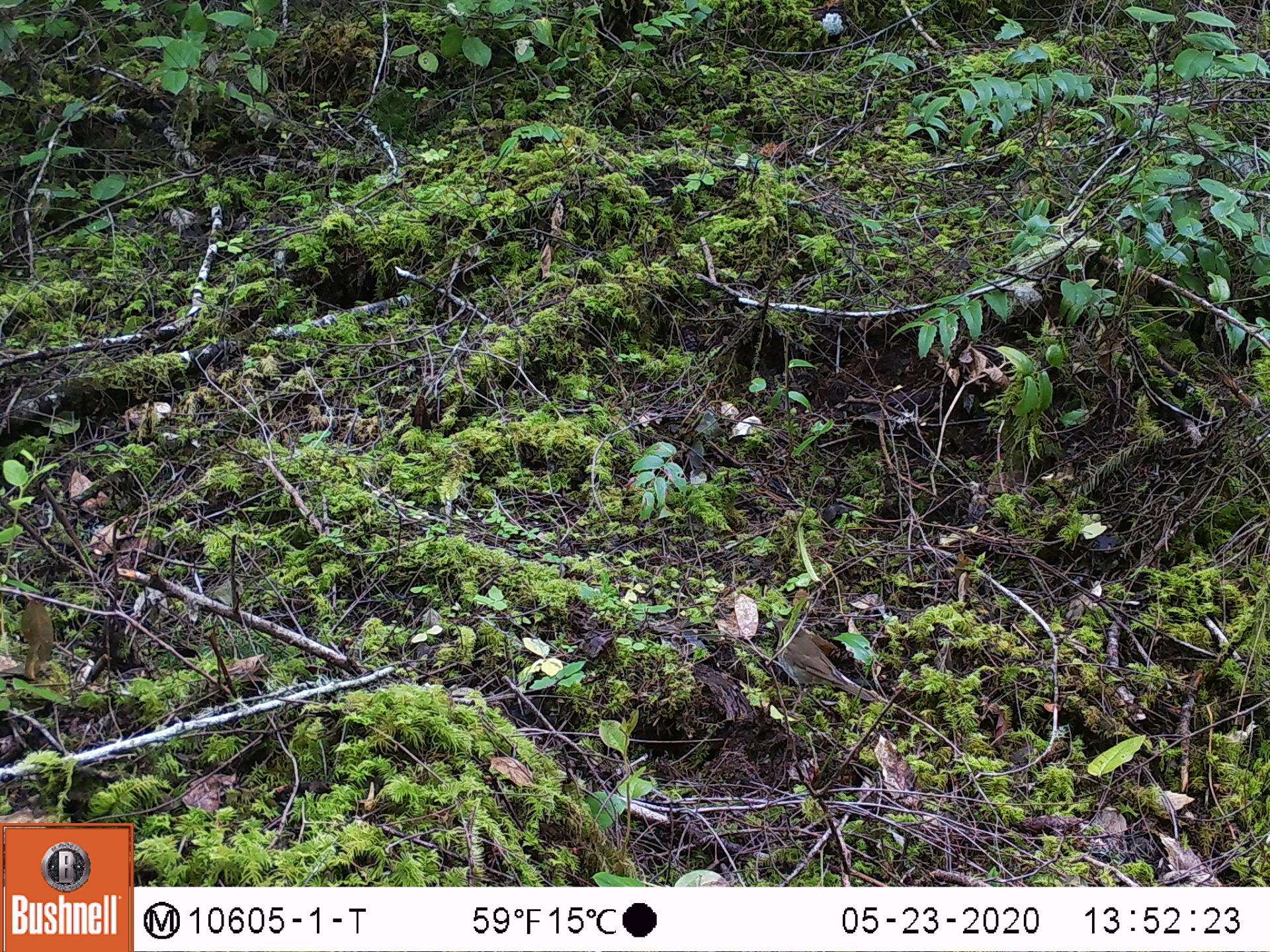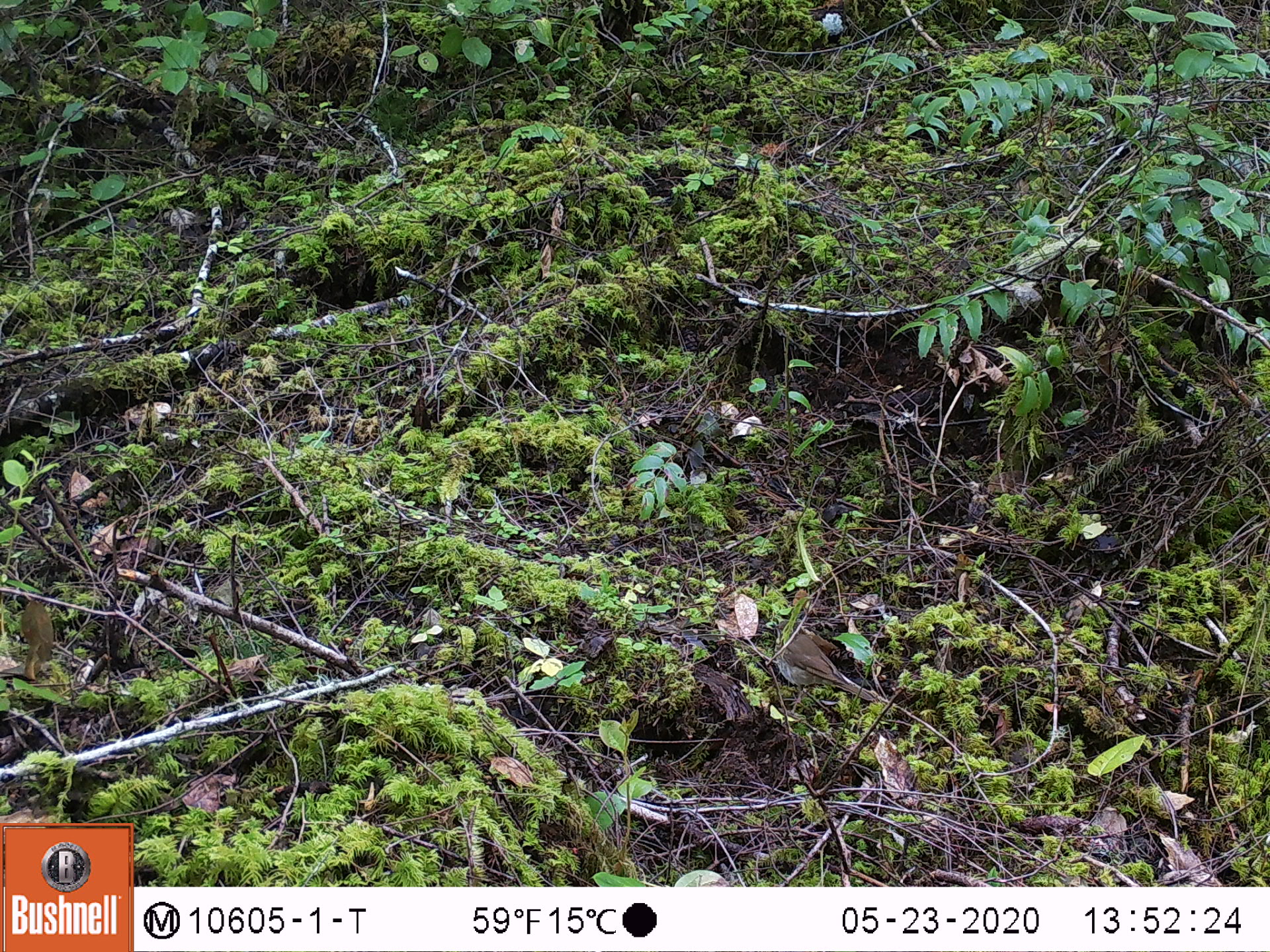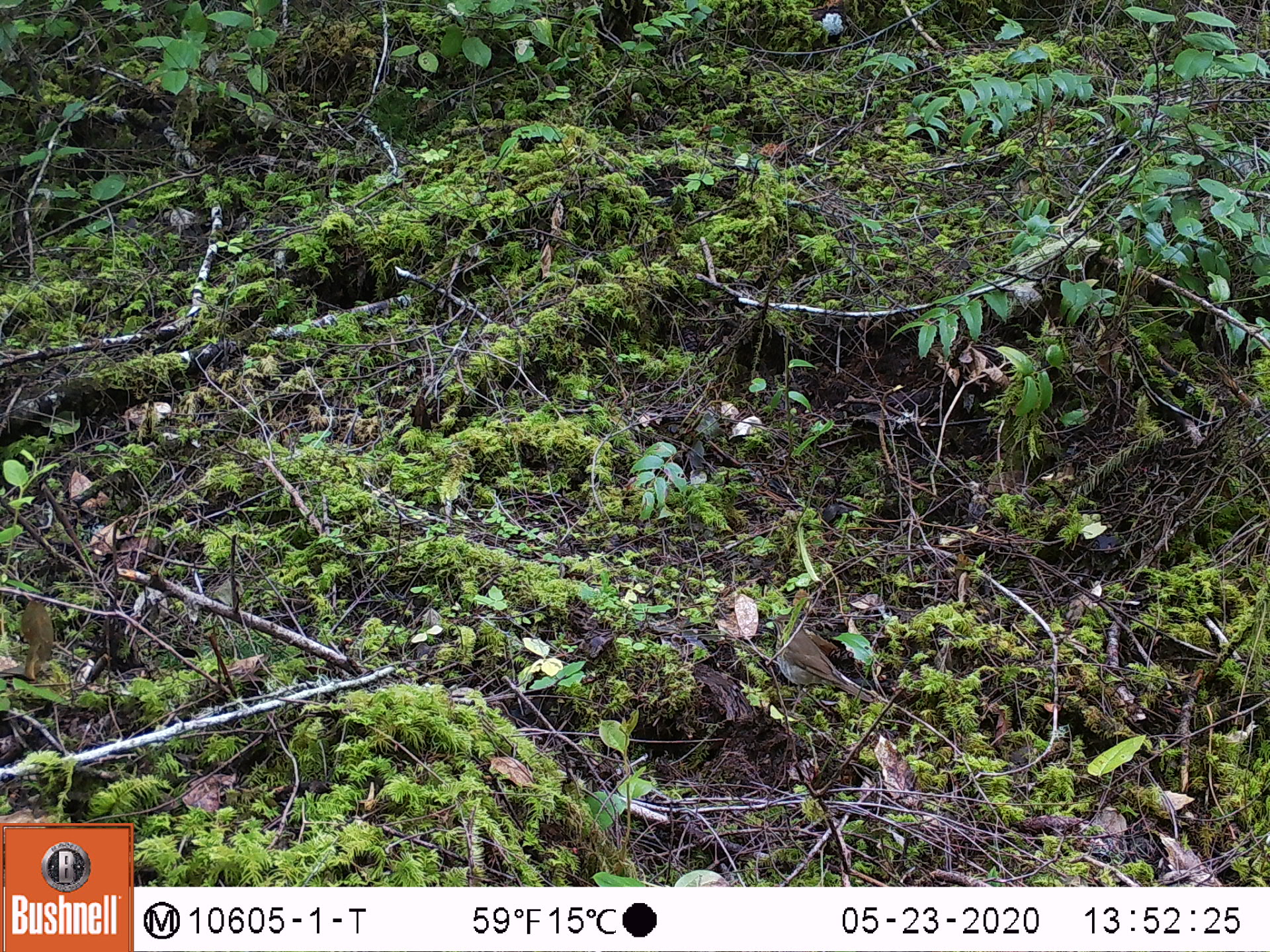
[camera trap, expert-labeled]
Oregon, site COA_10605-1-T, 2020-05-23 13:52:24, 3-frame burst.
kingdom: Animalia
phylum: Chordata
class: Aves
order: Passeriformes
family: Turdidae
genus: Catharus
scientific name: Catharus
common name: brown thrushes and nightingale-thrushes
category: catharus species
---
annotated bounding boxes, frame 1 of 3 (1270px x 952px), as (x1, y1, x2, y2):
catharus species: (765, 613, 877, 703)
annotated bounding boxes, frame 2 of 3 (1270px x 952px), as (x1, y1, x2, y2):
catharus species: (762, 618, 876, 707)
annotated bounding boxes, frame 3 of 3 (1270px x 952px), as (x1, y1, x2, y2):
catharus species: (759, 610, 876, 706)